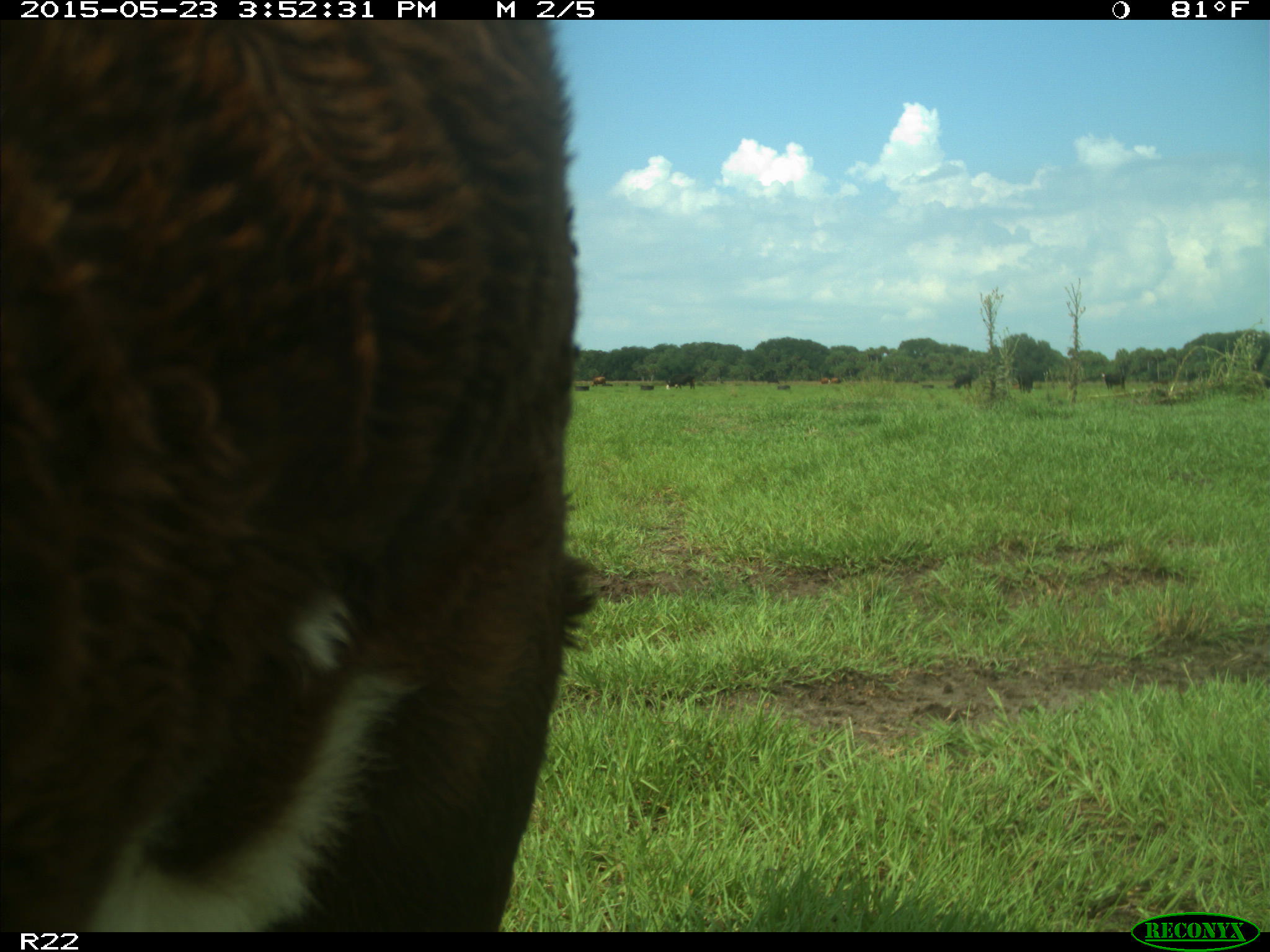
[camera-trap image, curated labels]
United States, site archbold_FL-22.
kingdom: Animalia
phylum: Chordata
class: Mammalia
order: Artiodactyla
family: Bovidae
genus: Bos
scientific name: Bos taurus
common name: domestic cow